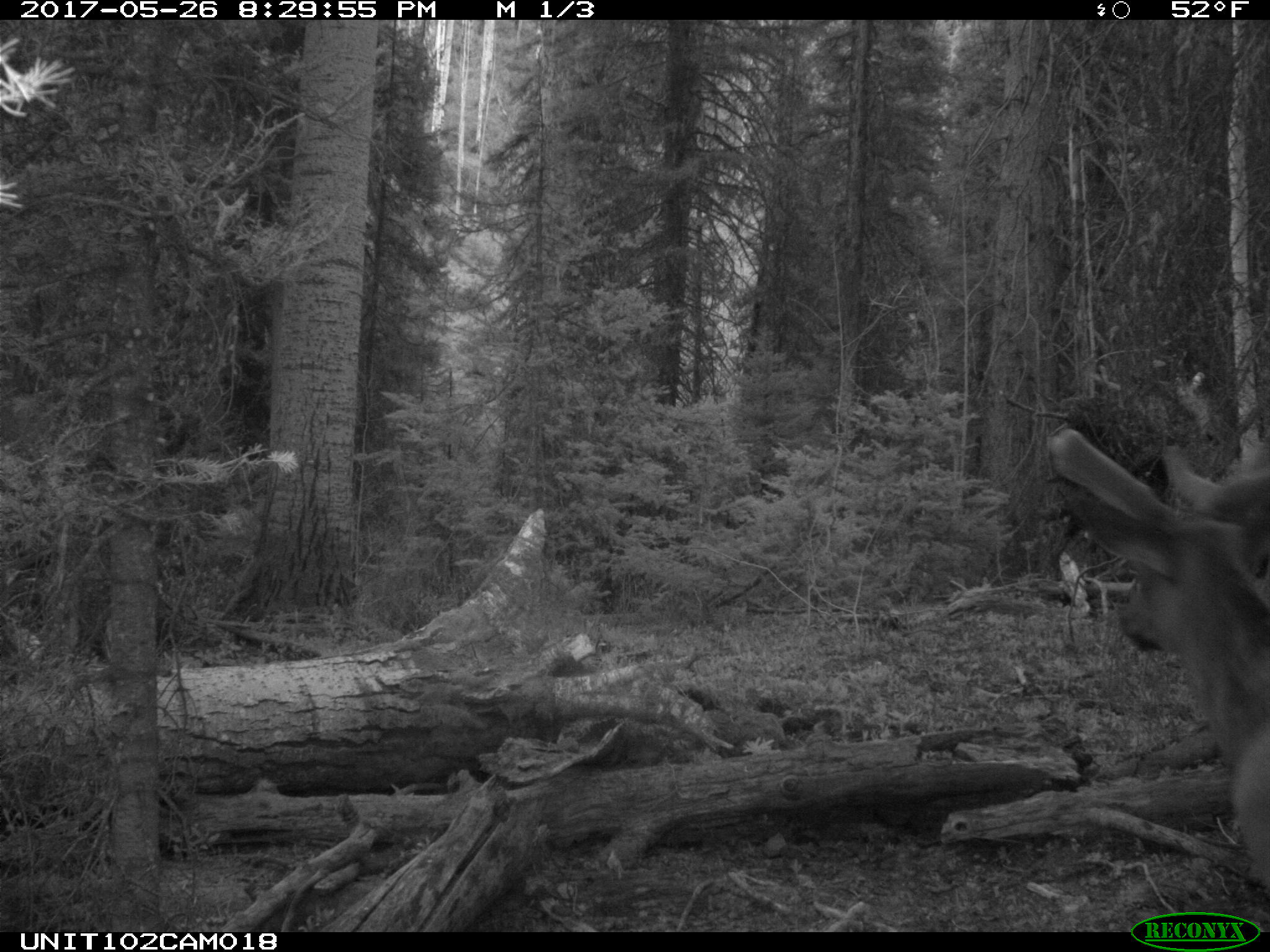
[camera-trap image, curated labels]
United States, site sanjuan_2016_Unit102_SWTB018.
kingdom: Animalia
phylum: Chordata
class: Mammalia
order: Artiodactyla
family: Cervidae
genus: Cervus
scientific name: Cervus elaphus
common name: red deer